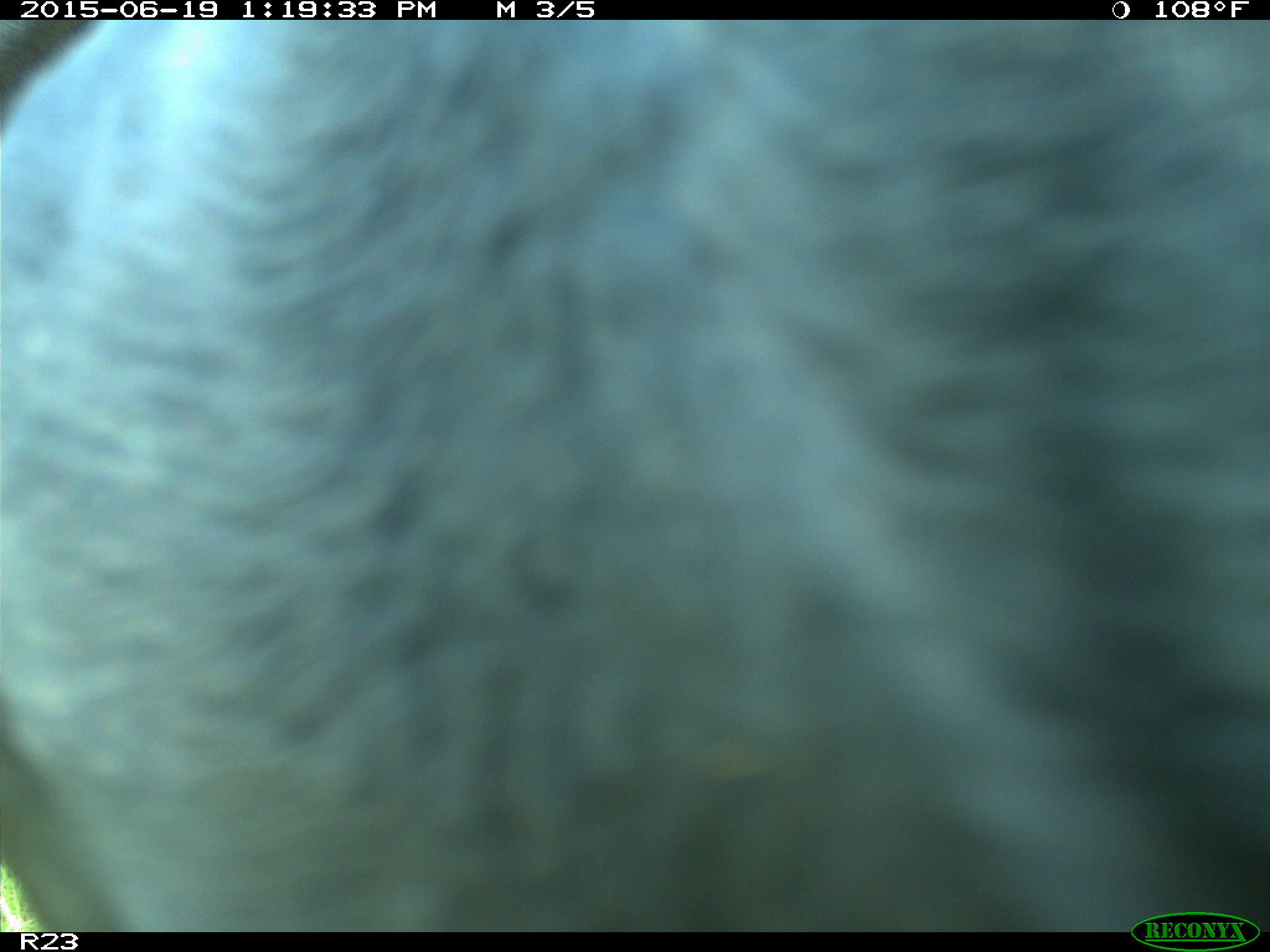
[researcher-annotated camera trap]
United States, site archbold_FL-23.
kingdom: Animalia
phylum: Chordata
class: Mammalia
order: Artiodactyla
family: Suidae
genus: Sus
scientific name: Sus scrofa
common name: wild boar